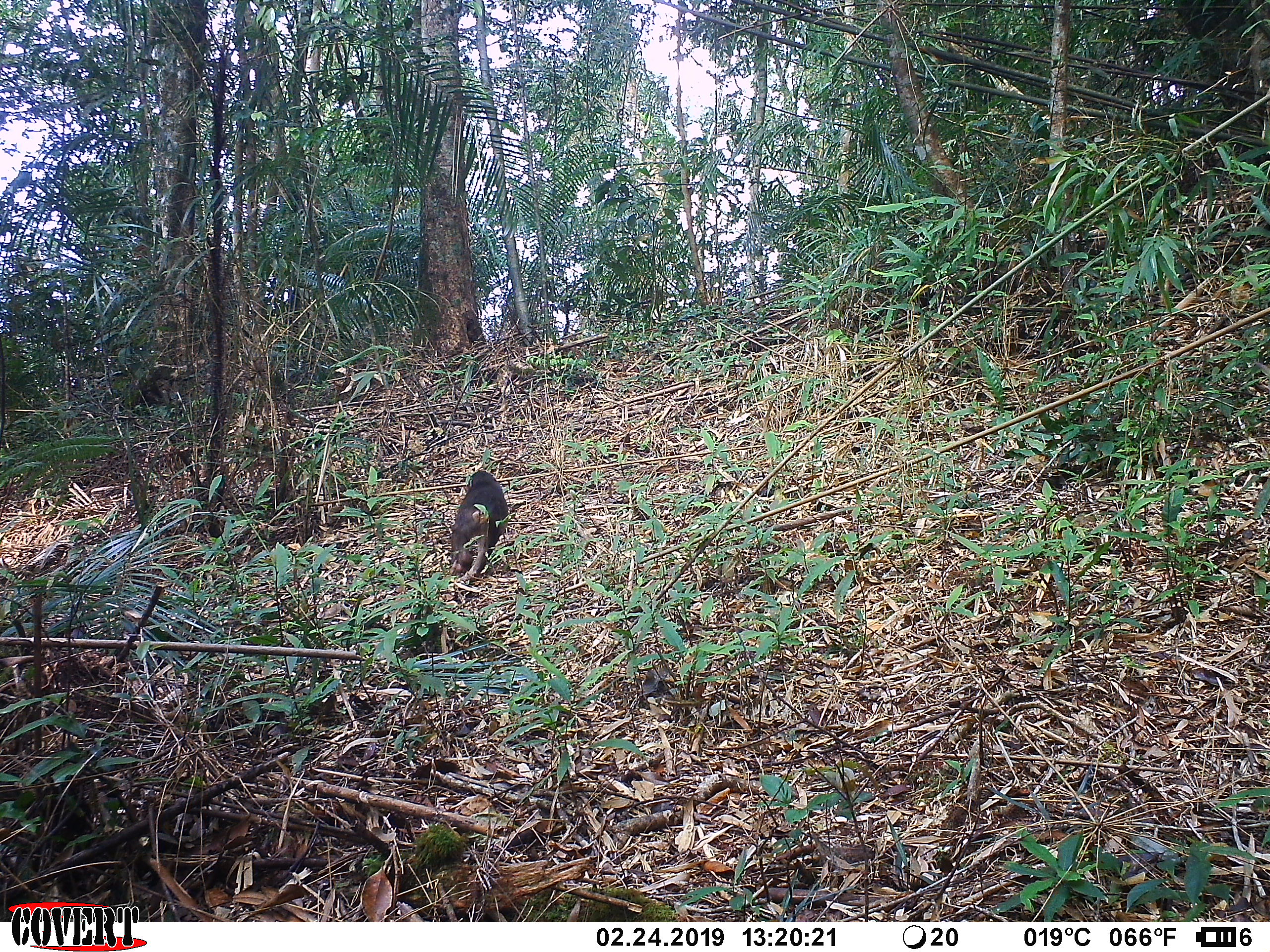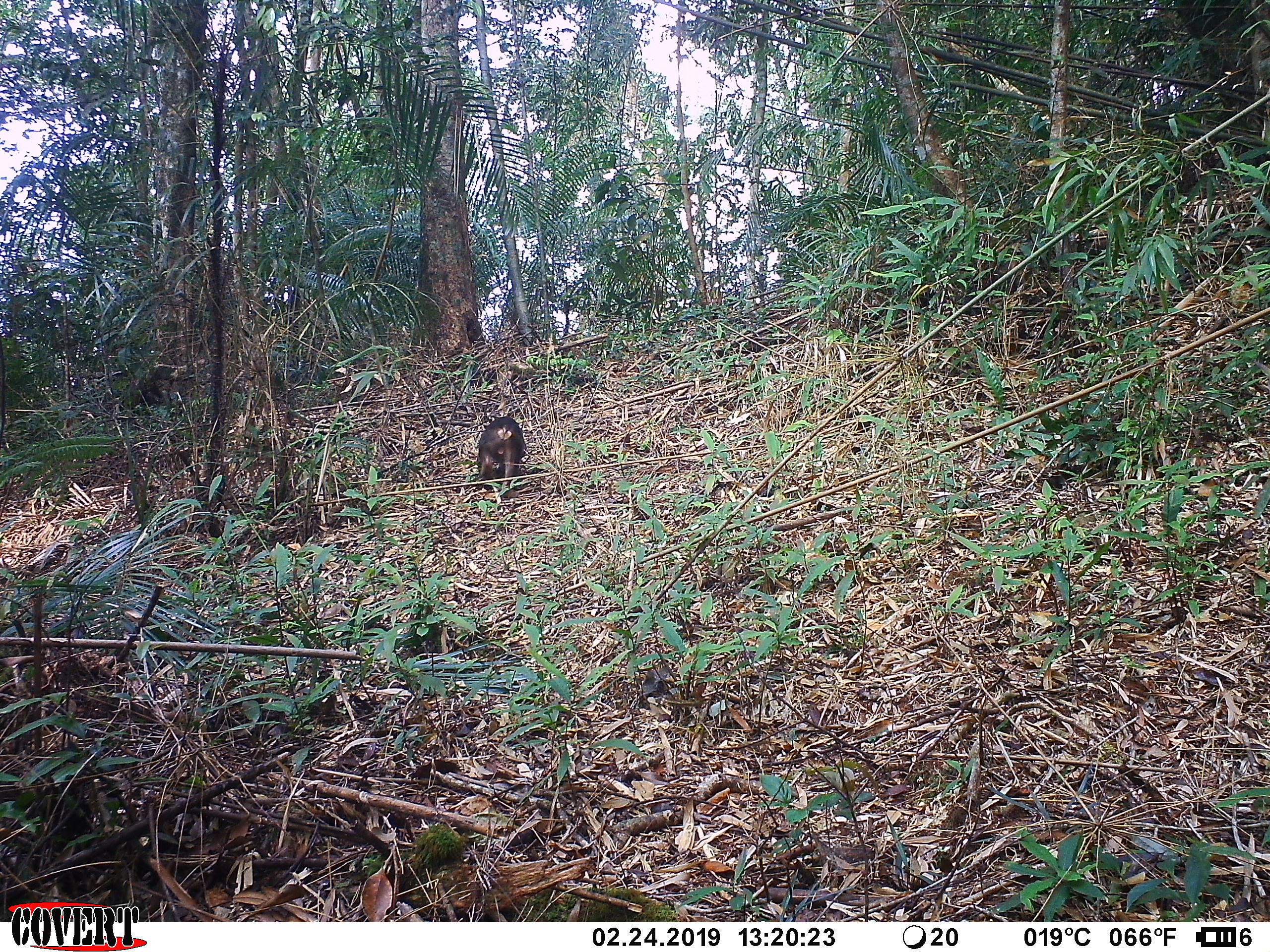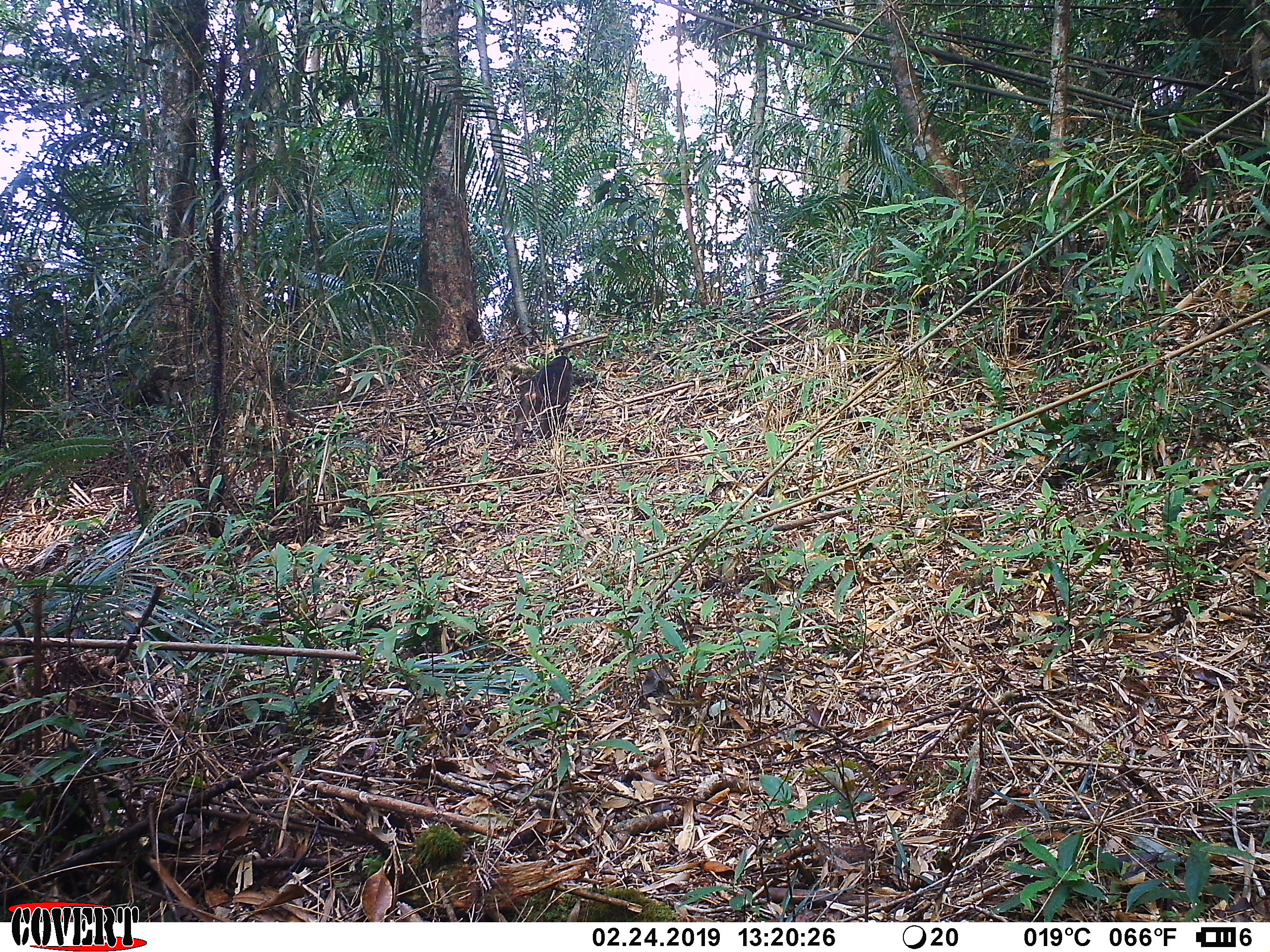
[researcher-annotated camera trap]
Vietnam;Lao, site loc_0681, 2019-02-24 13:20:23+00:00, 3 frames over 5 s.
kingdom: Animalia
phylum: Chordata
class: Mammalia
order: Primates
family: Cercopithecidae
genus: Macaca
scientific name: Macaca arctoides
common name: stump-tailed macaque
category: stump tailed macaque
Stump tailed macaque (stump-tailed macaque) (Macaca arctoides). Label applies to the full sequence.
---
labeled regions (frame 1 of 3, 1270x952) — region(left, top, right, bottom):
stump tailed macaque: region(451, 470, 508, 582)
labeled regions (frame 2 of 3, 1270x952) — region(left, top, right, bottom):
stump tailed macaque: region(476, 415, 526, 497)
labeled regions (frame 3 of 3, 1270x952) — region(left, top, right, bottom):
stump tailed macaque: region(513, 355, 572, 447)